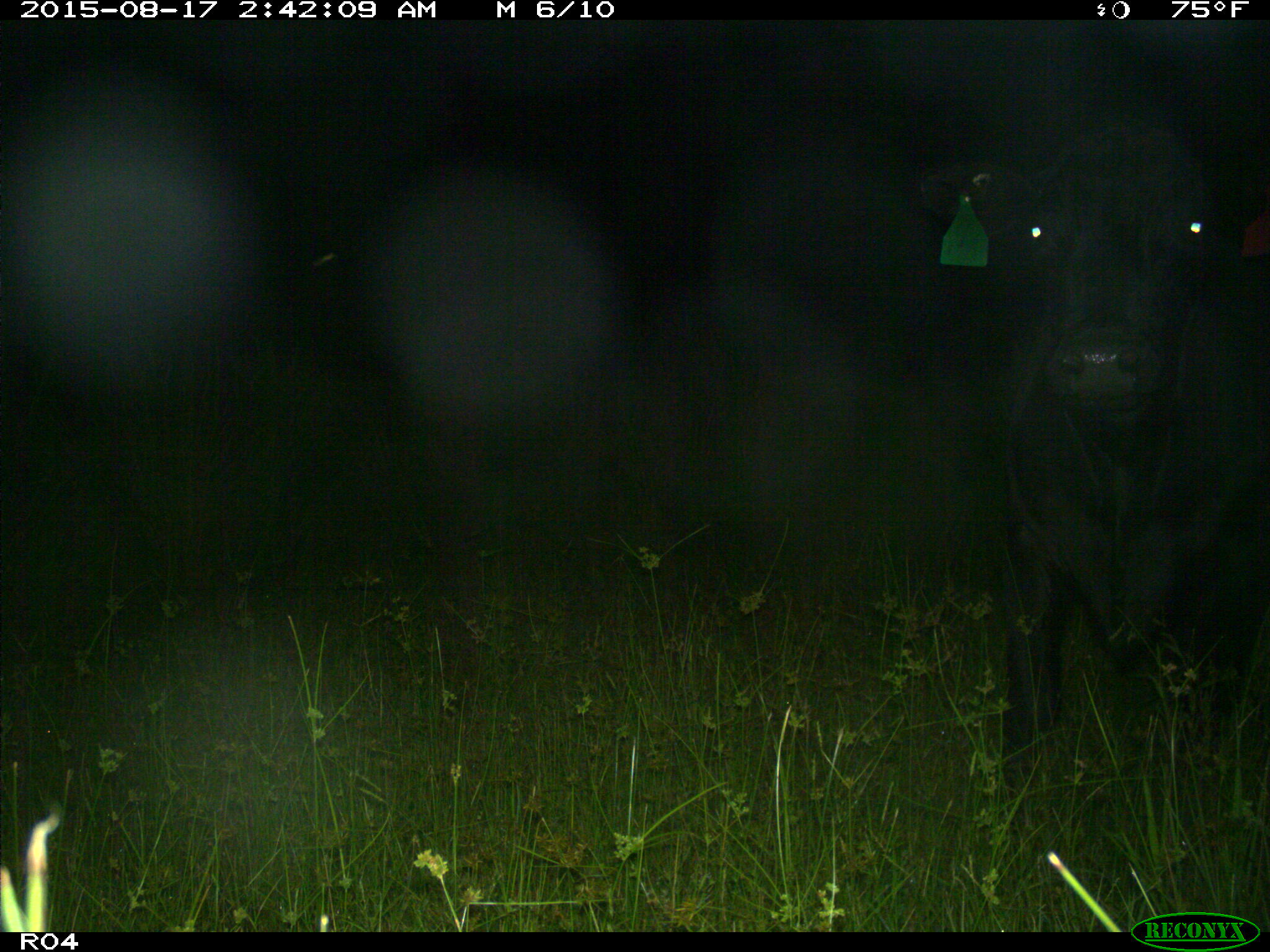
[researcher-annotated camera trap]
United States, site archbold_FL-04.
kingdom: Animalia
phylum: Chordata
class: Mammalia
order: Artiodactyla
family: Bovidae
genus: Bos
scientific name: Bos taurus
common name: domestic cow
Bos taurus (domestic cow).